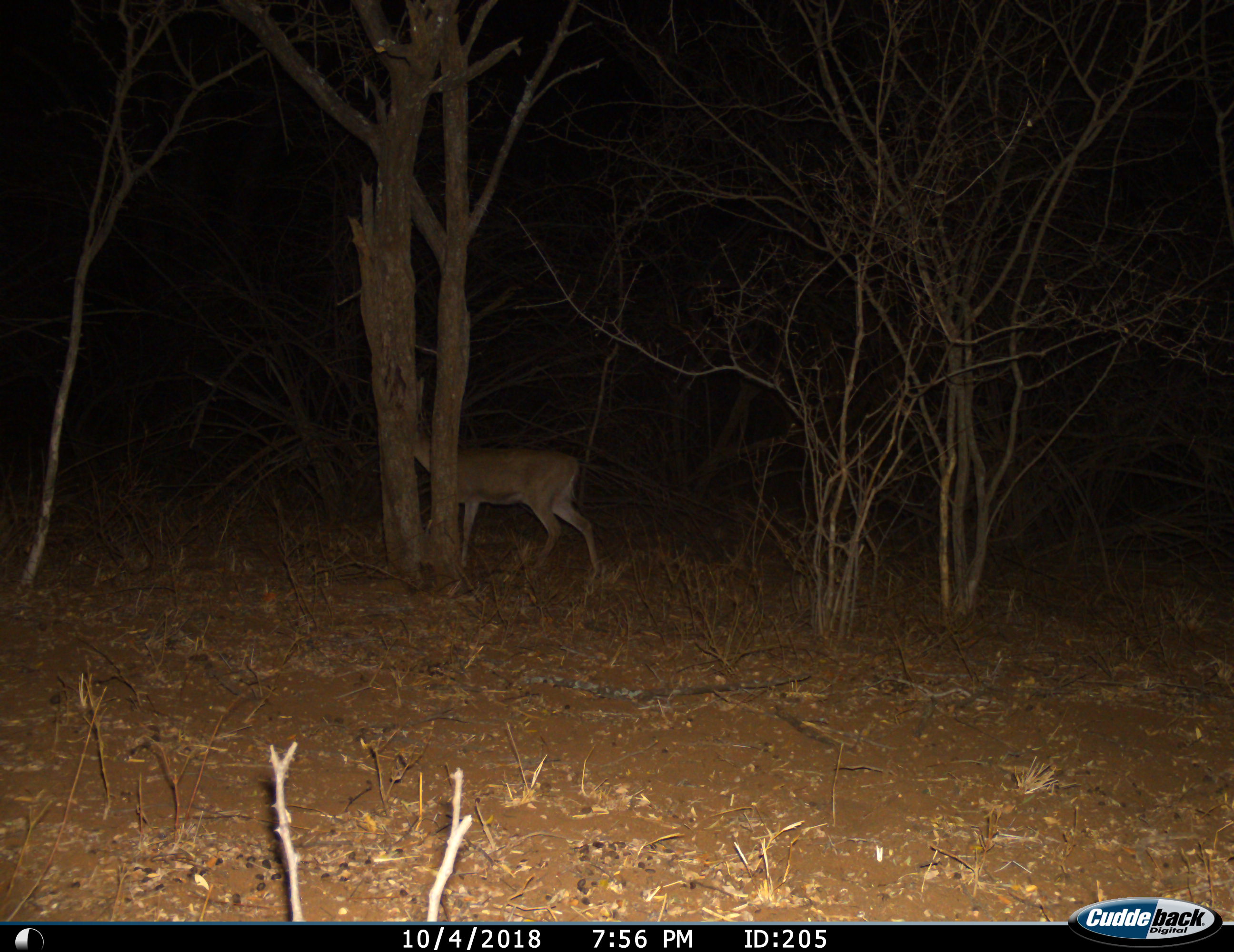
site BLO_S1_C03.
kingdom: Animalia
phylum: Chordata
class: Mammalia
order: Artiodactyla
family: Bovidae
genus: Sylvicapra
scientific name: Sylvicapra grimmia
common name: common duiker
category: duikercommongrey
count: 1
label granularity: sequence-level